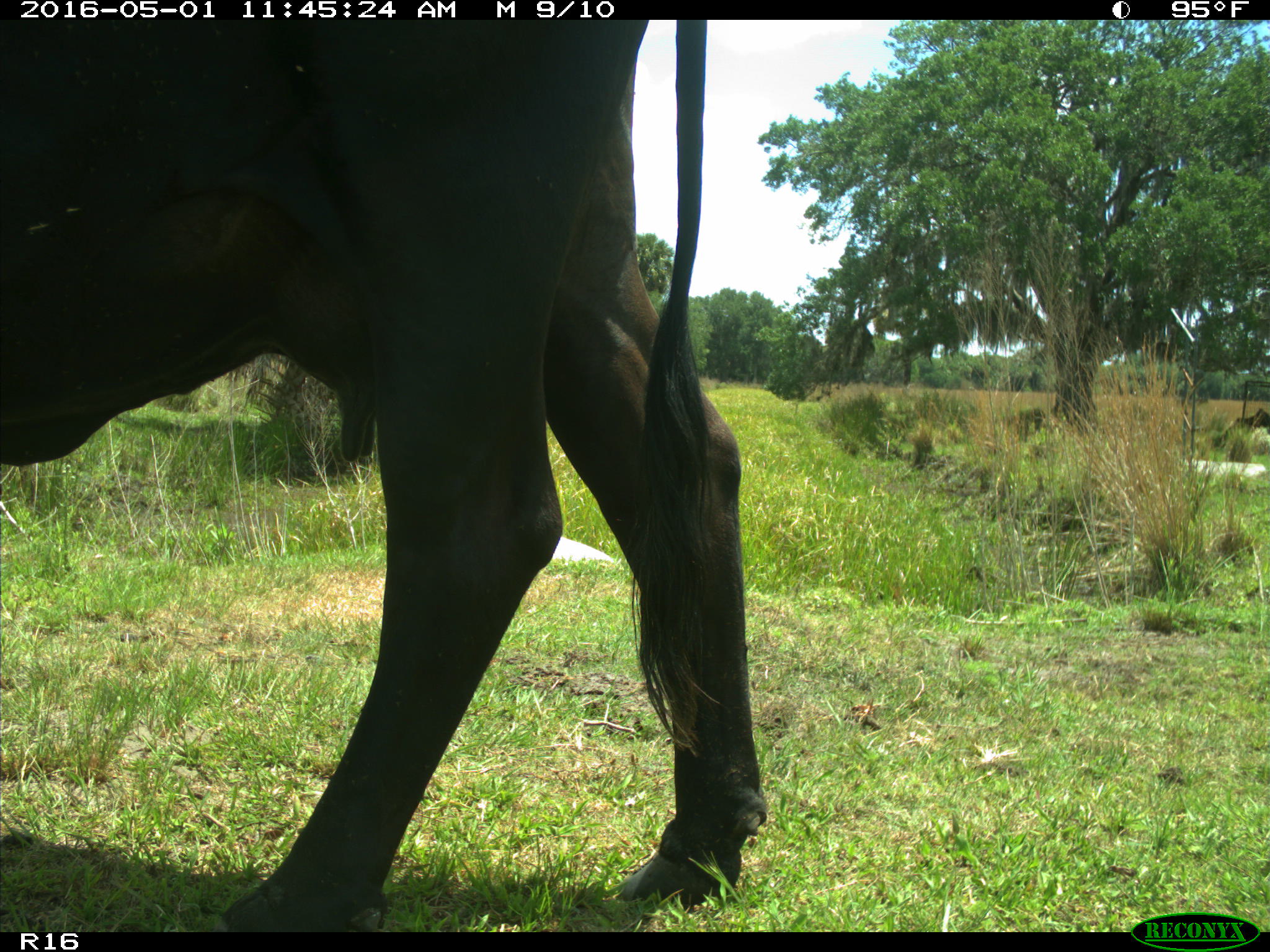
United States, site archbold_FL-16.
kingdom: Animalia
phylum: Chordata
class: Mammalia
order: Artiodactyla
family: Bovidae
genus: Bos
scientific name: Bos taurus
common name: domestic cow